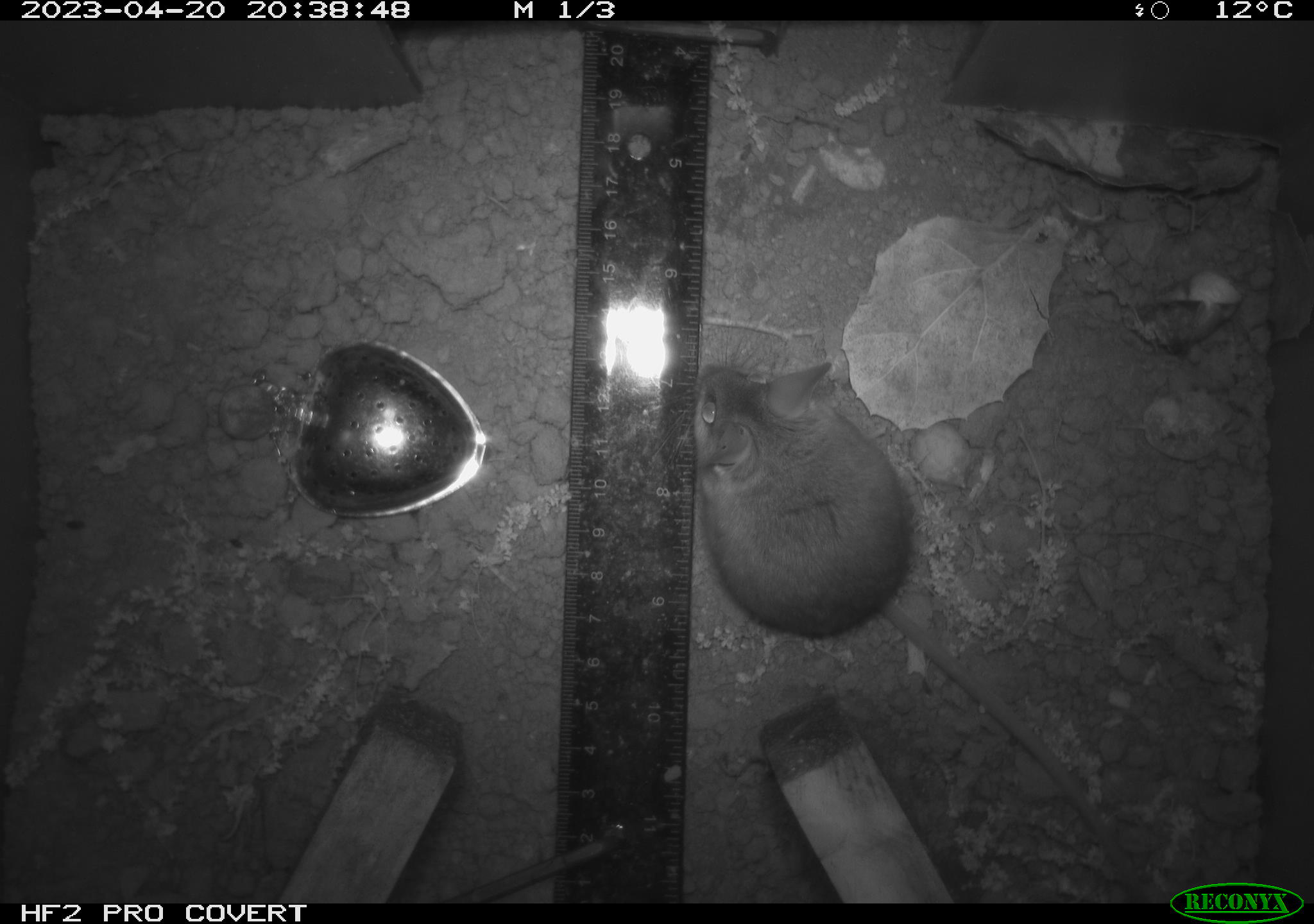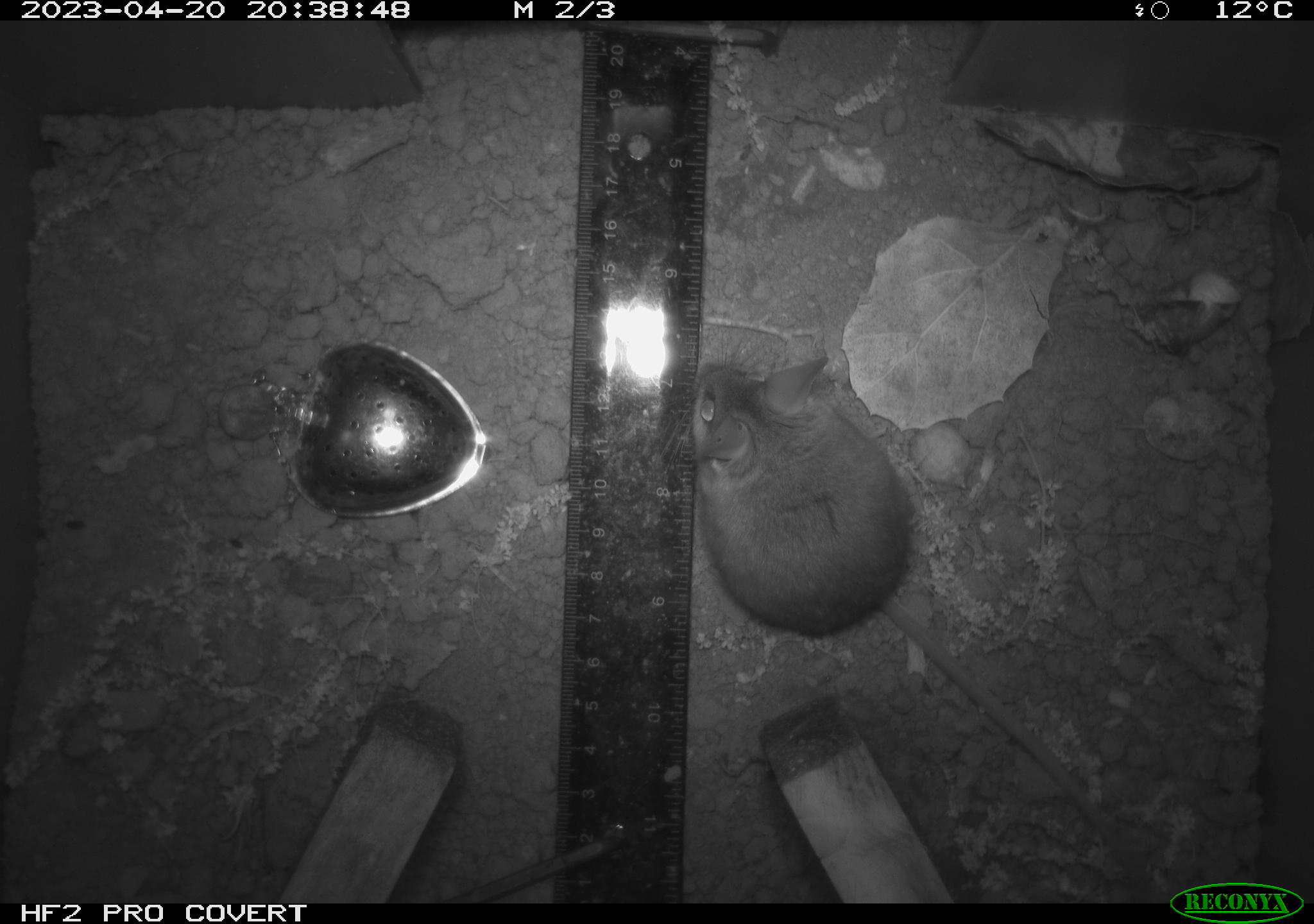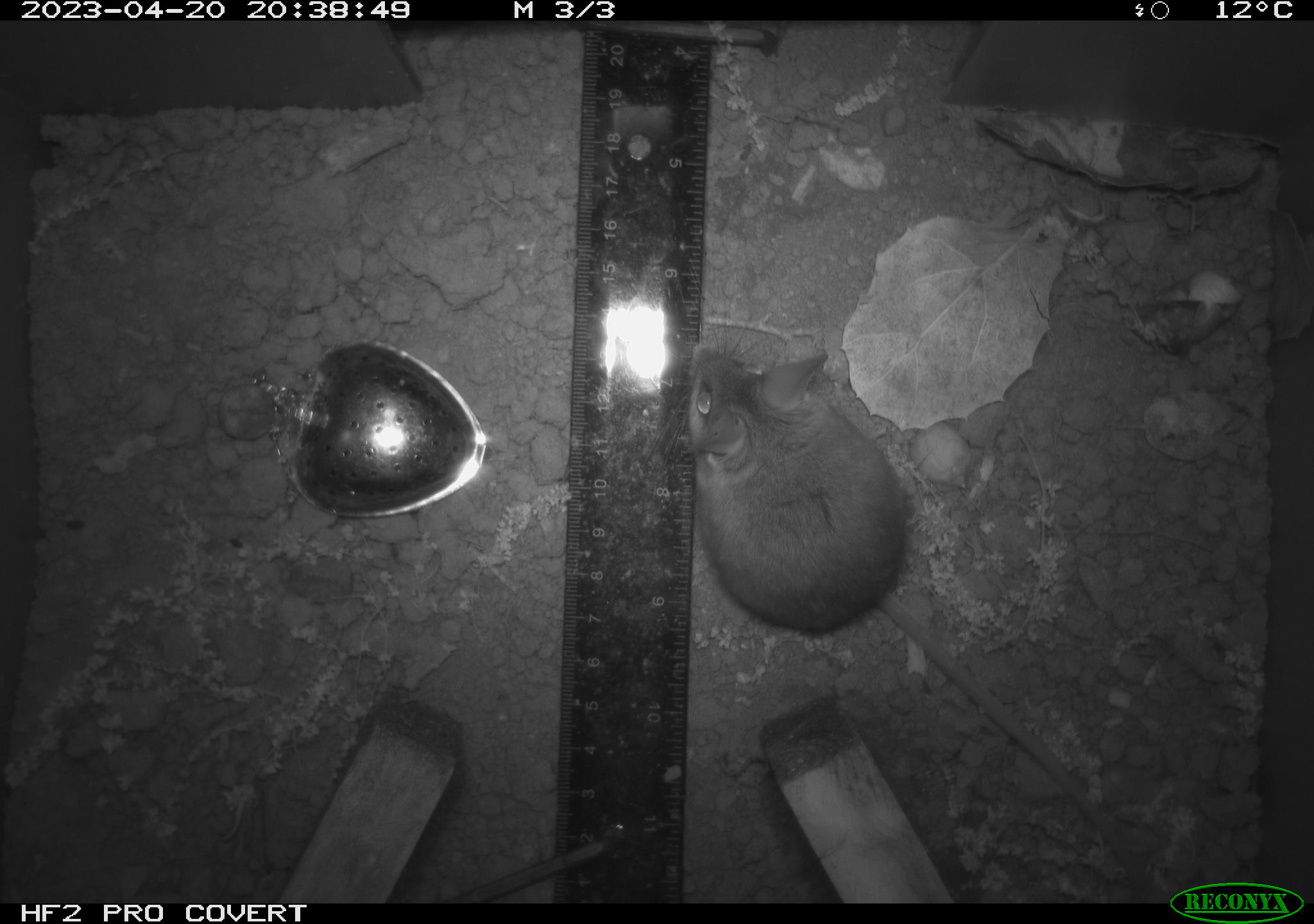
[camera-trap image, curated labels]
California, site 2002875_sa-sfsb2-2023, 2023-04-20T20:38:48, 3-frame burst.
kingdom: Animalia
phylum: Chordata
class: Mammalia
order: Rodentia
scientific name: Rodentia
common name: mouse species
Mouse species (Rodentia).